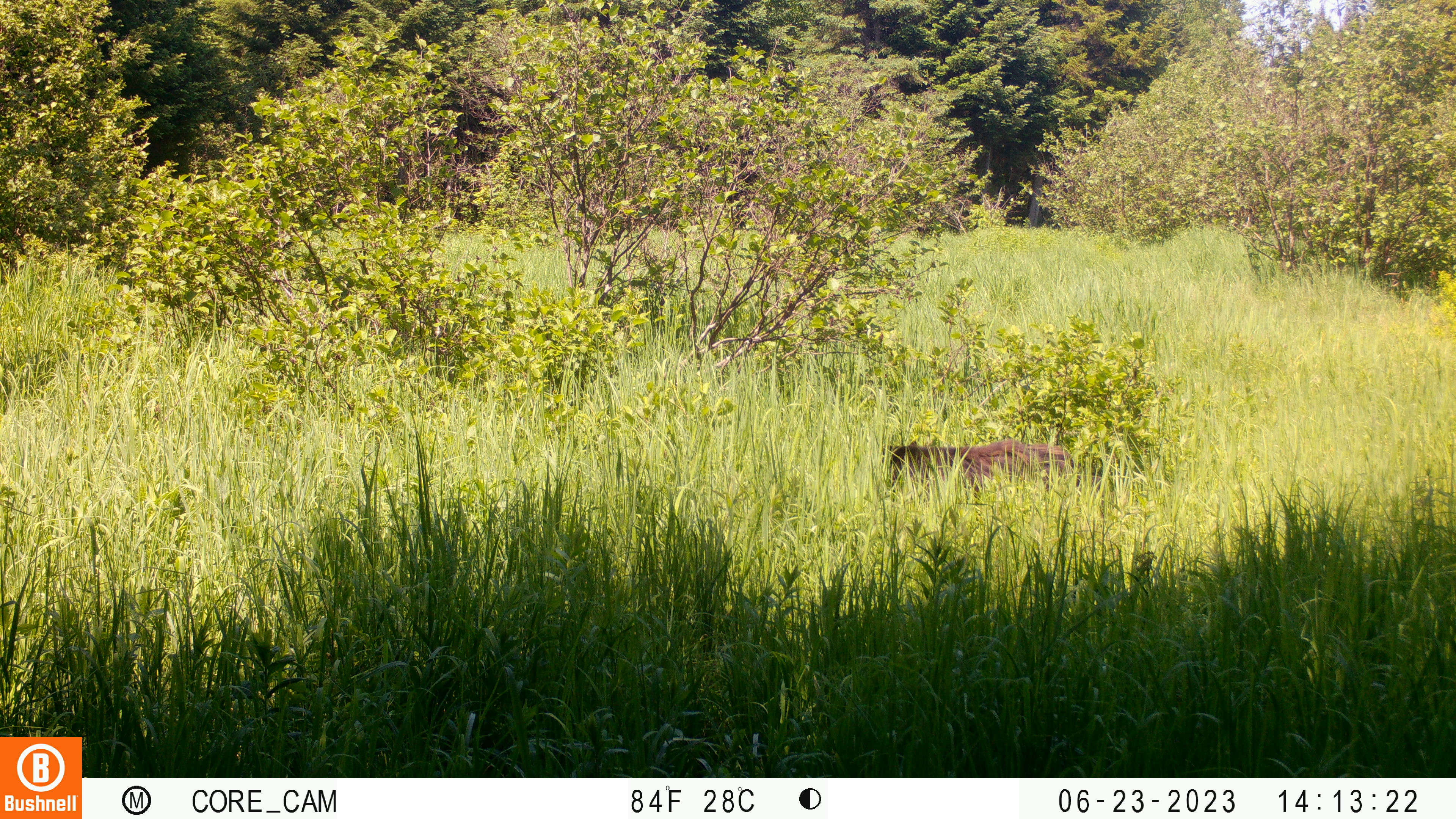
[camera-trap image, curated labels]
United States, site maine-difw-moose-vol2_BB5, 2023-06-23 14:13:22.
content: unidentified animal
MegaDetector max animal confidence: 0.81